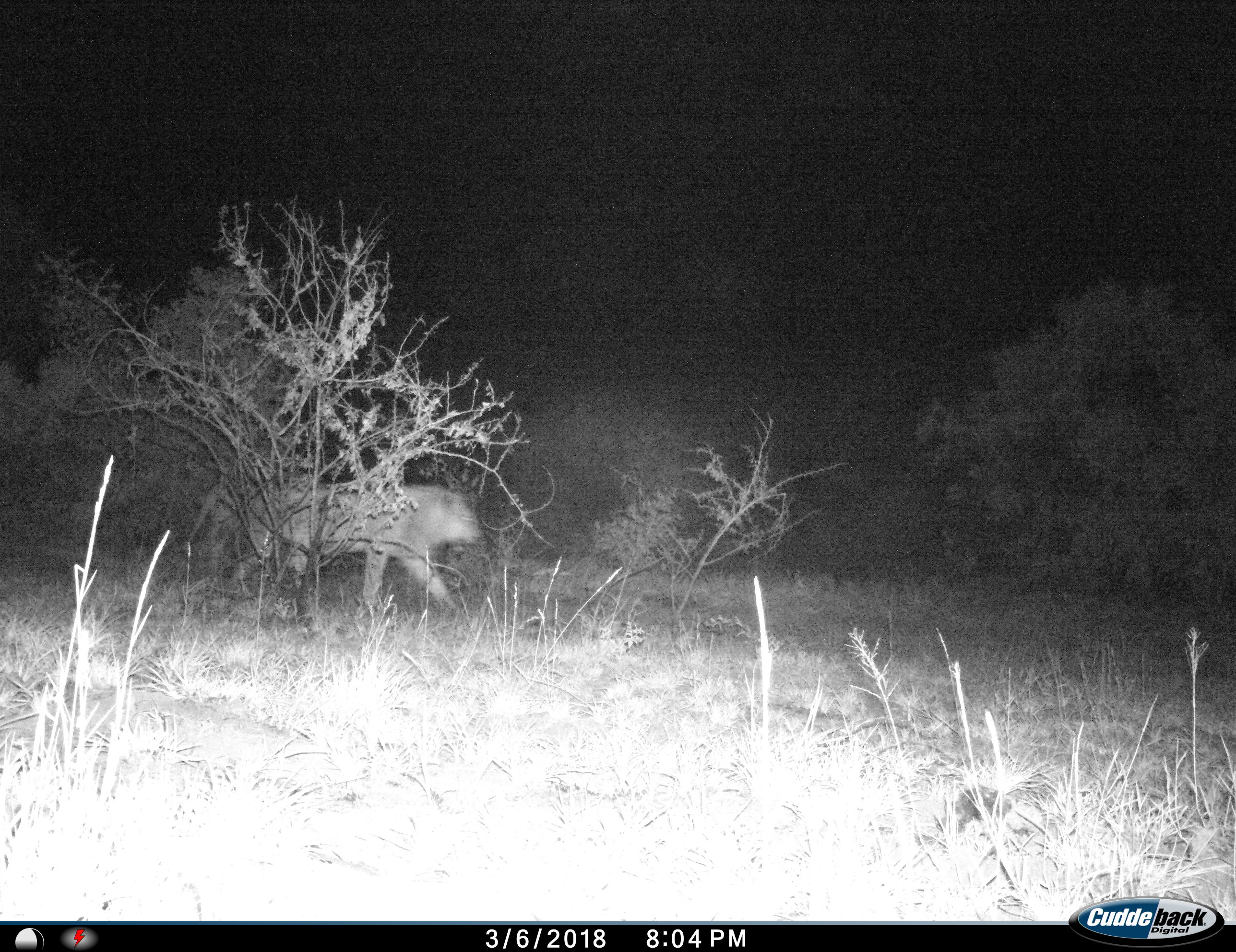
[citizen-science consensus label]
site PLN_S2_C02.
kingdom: Animalia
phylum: Chordata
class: Mammalia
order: Carnivora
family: Felidae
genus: Panthera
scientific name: Panthera leo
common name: lion male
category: lionmale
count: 1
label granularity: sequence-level